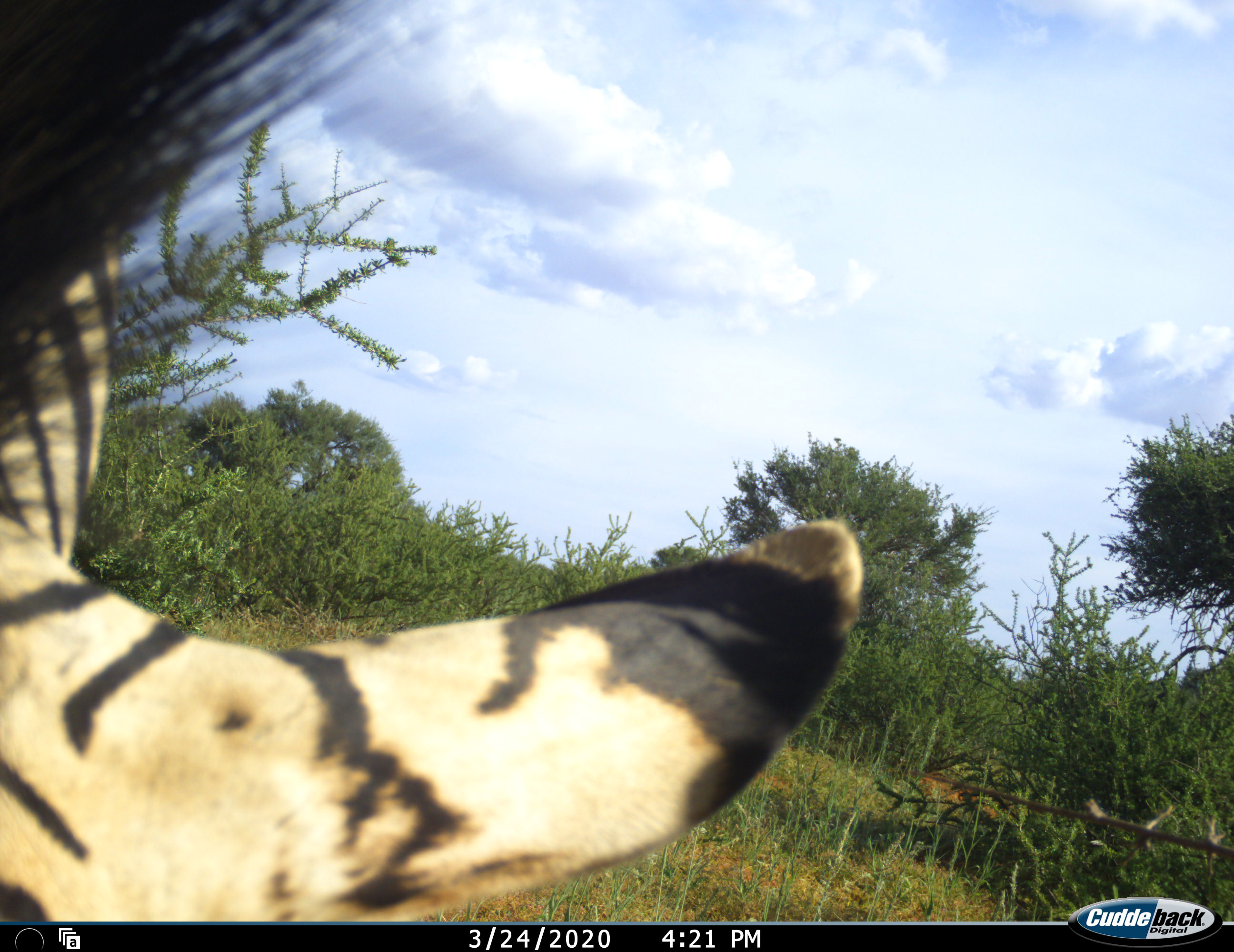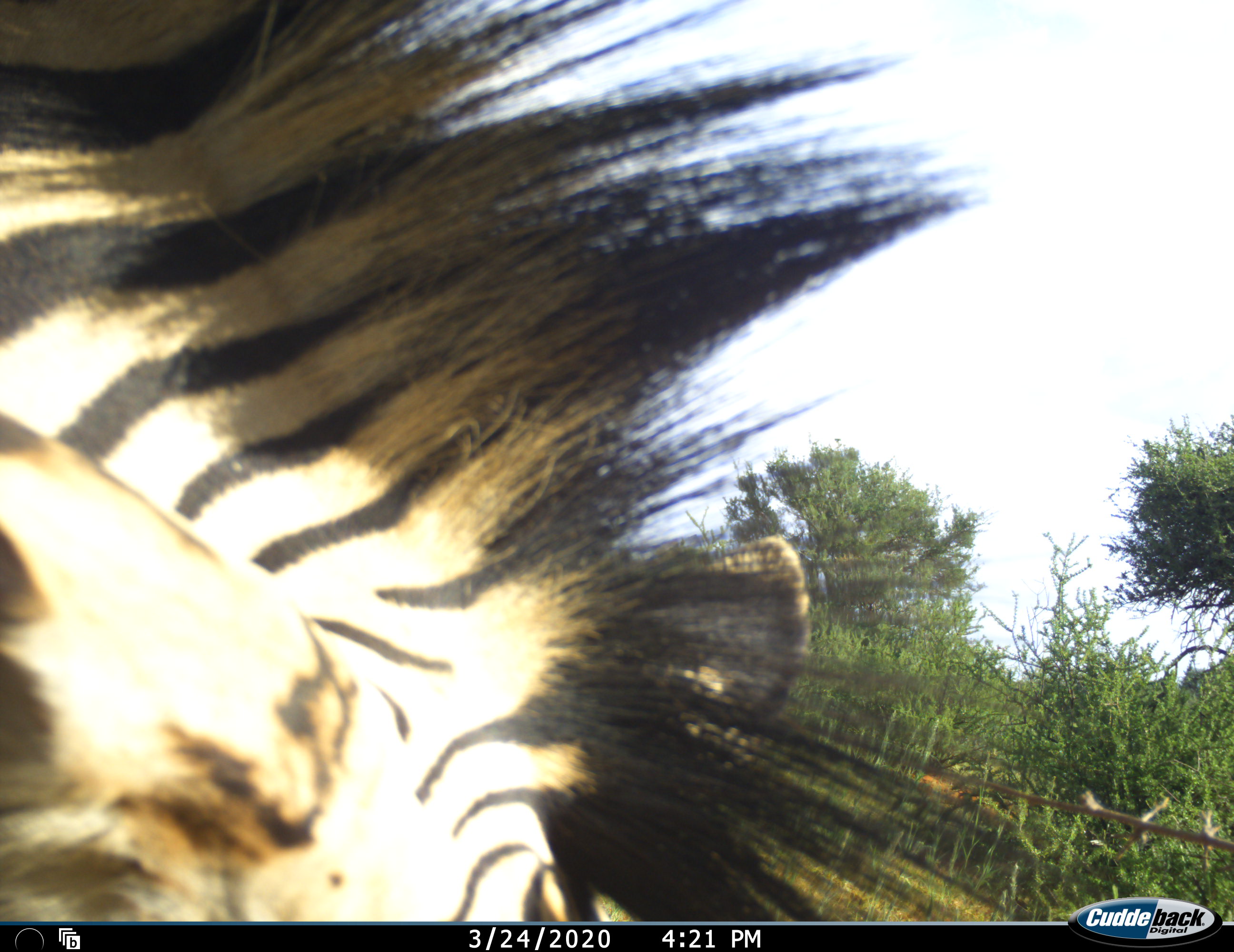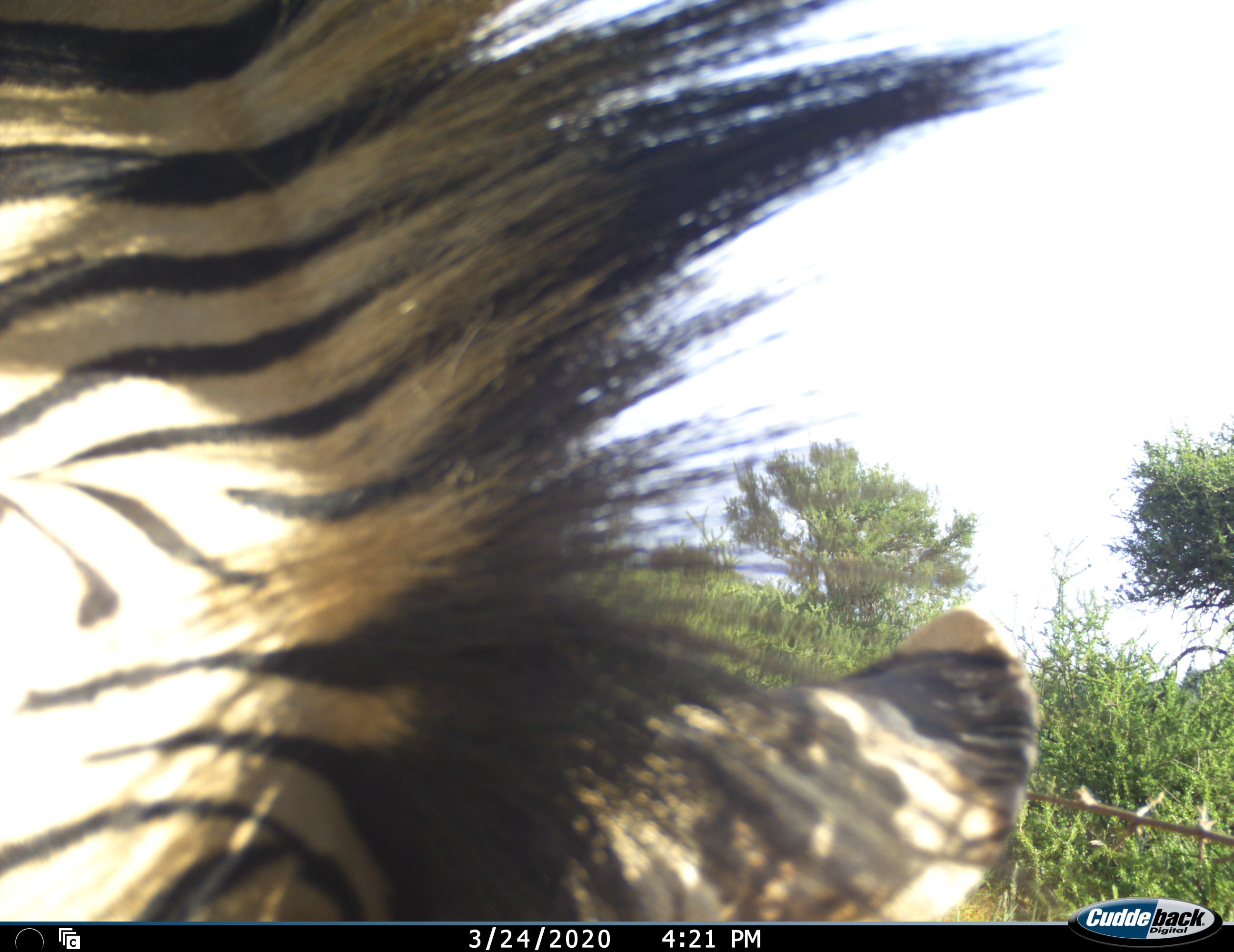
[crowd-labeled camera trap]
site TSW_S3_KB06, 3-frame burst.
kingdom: Animalia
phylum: Chordata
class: Mammalia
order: Perissodactyla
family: Equidae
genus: Equus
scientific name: Equus zebra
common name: mountain zebra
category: zebramountain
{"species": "zebramountain (mountain zebra) (Equus zebra)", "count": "1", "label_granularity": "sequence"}